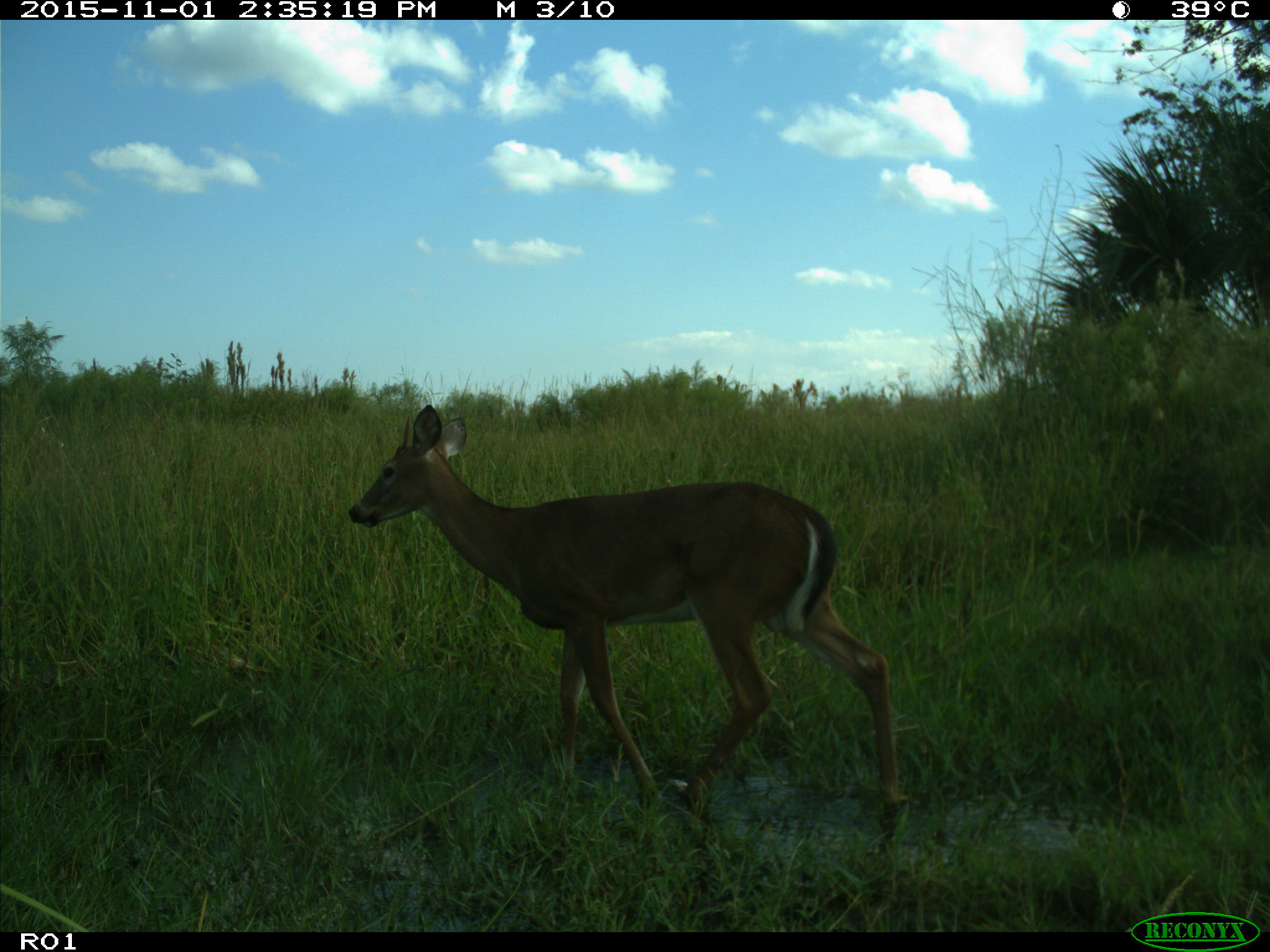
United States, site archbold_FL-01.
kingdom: Animalia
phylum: Chordata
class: Mammalia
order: Artiodactyla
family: Cervidae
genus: Odocoileus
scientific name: Odocoileus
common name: deer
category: unidentified deer